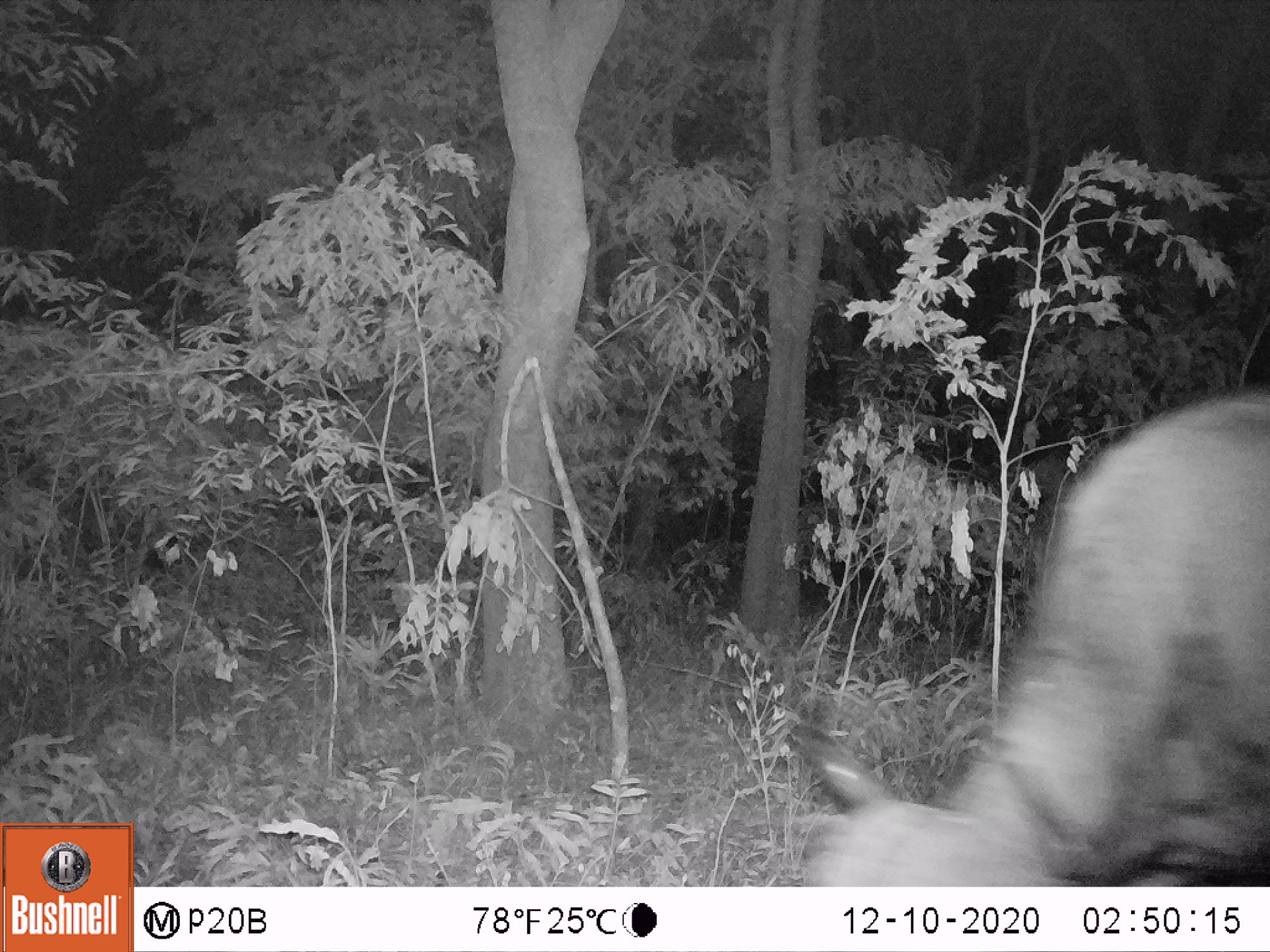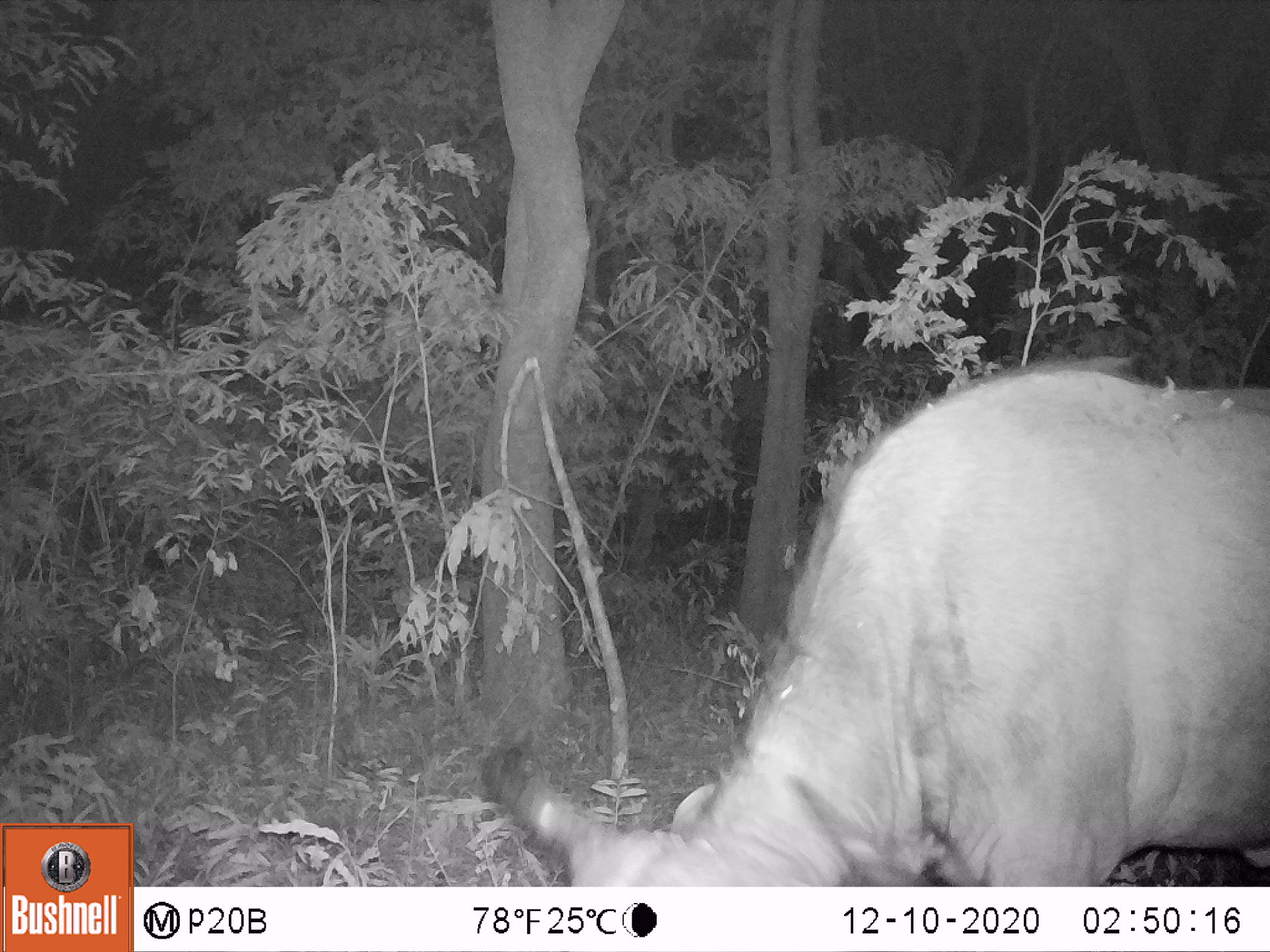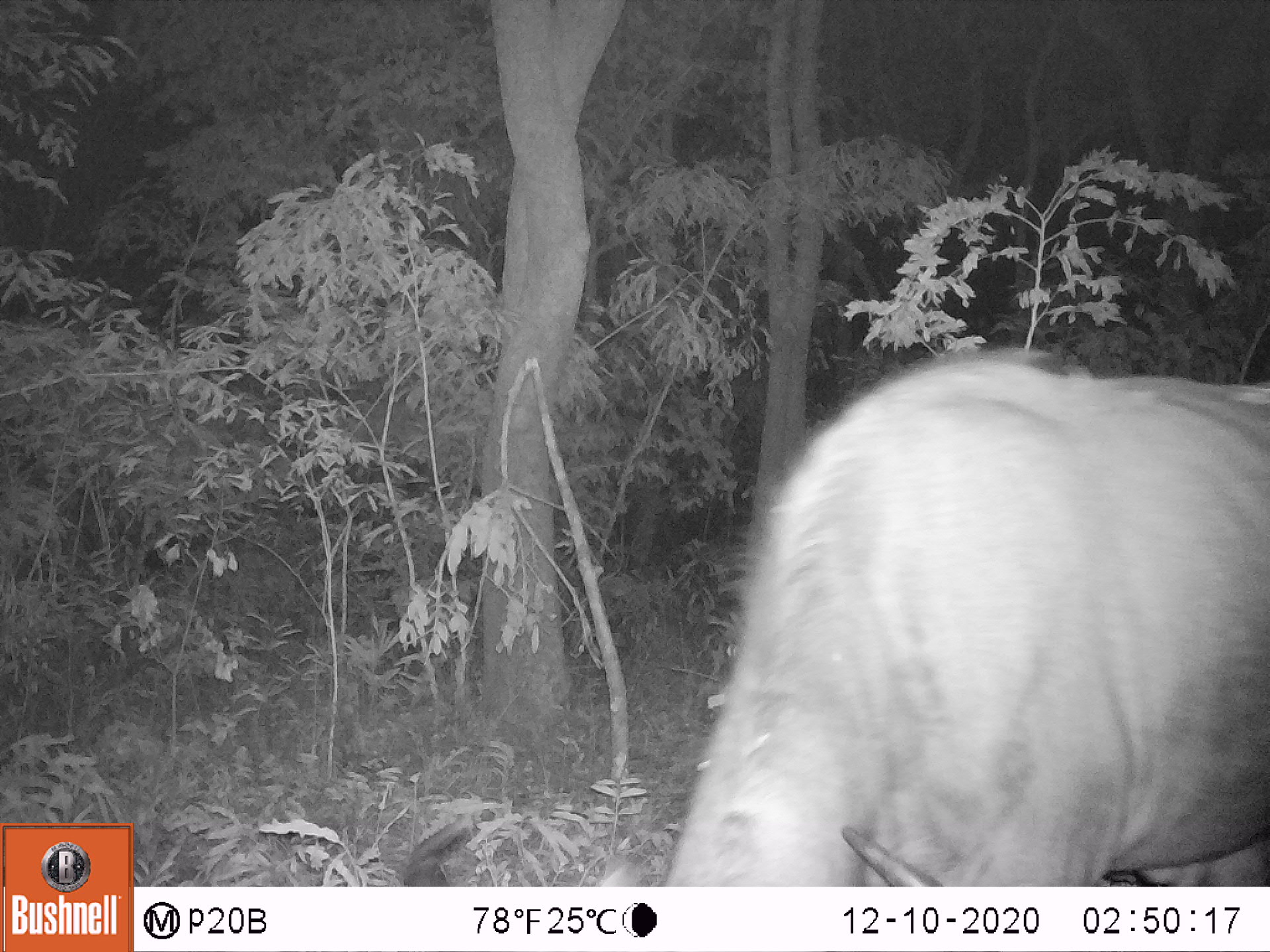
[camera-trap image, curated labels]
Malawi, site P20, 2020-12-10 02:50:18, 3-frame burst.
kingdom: Animalia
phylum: Chordata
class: Mammalia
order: Artiodactyla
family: Bovidae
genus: Syncerus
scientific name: Syncerus caffer caffer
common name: cape buffalo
Cape buffalo (Syncerus caffer caffer), count 1.